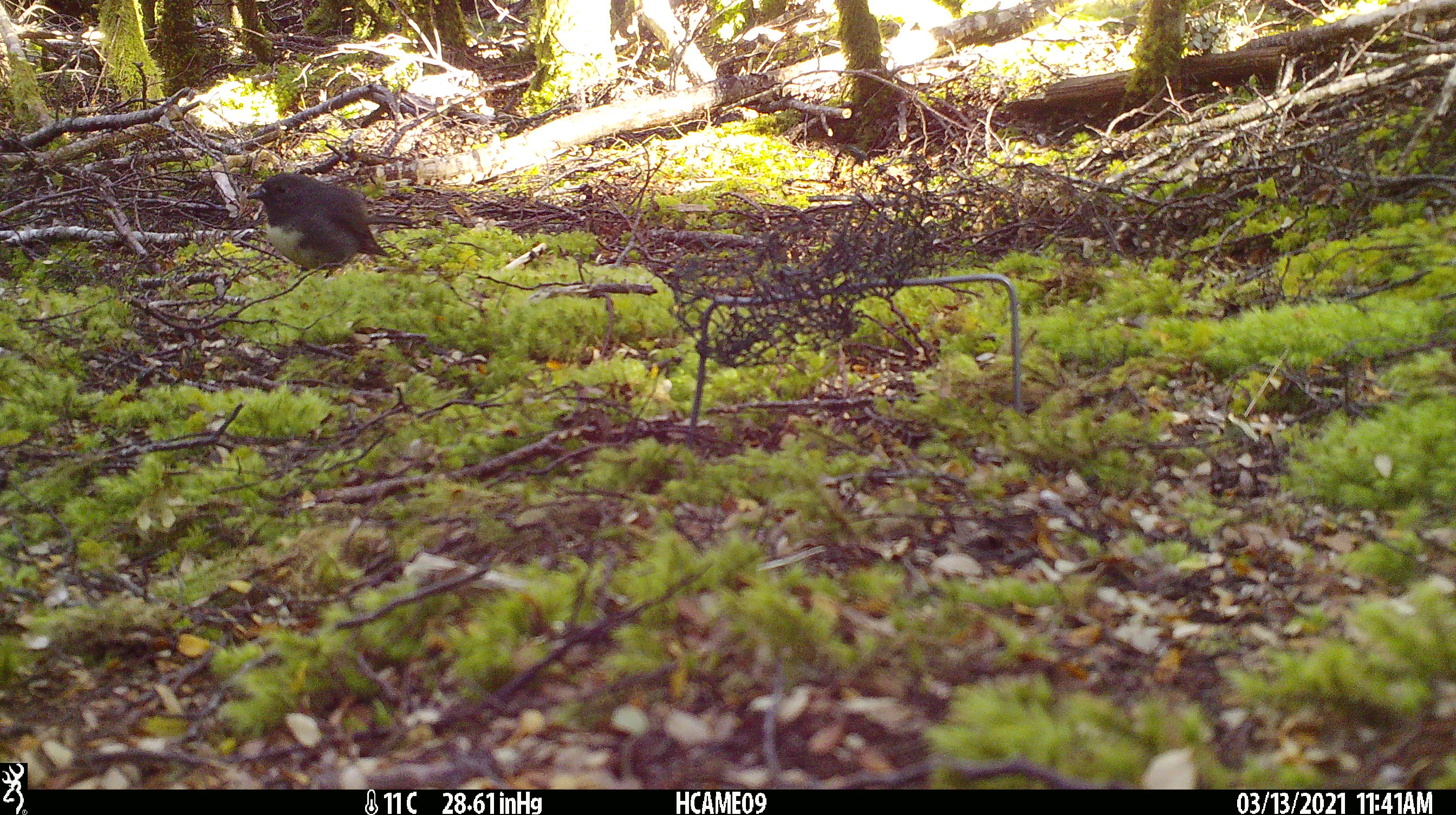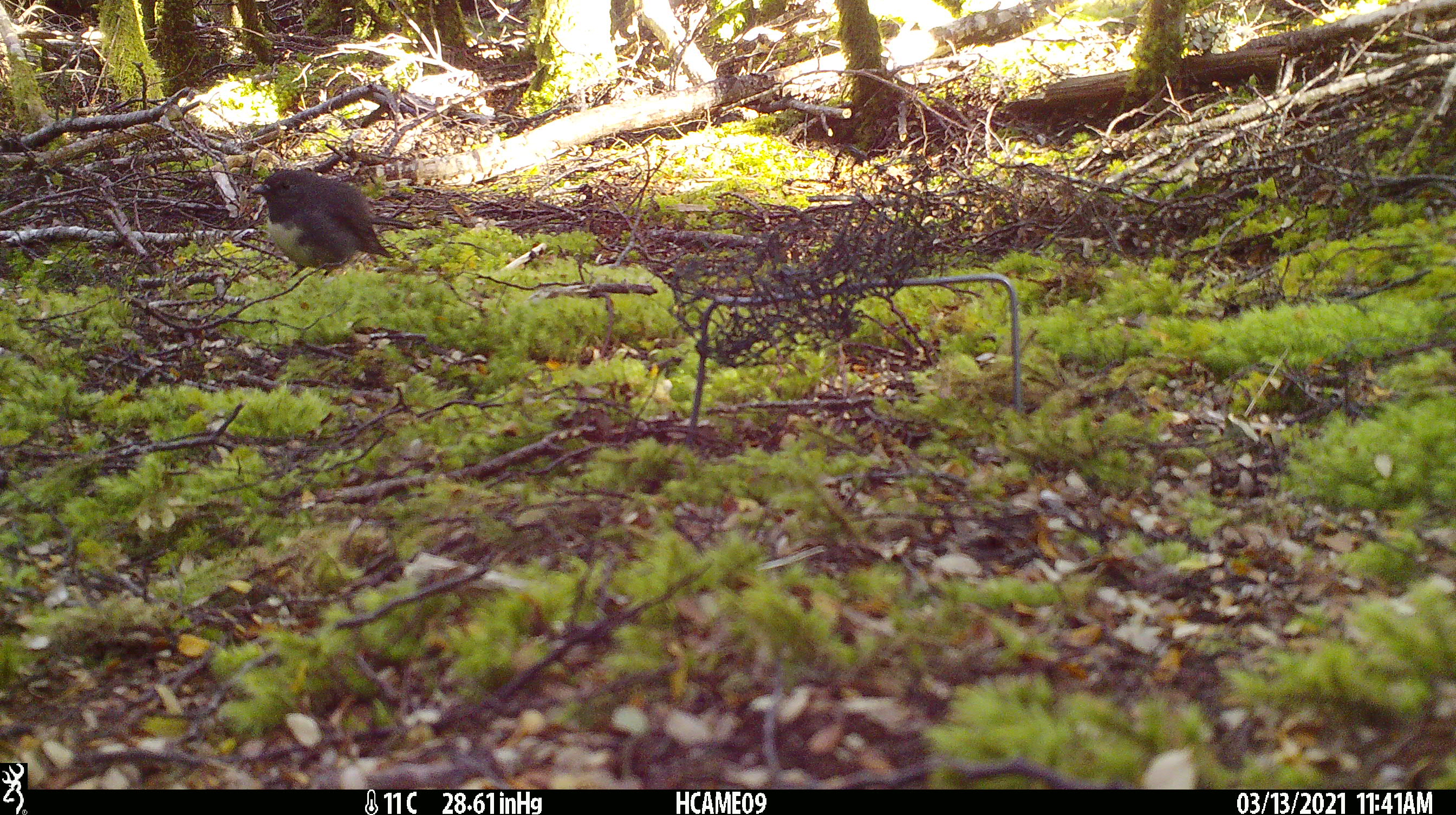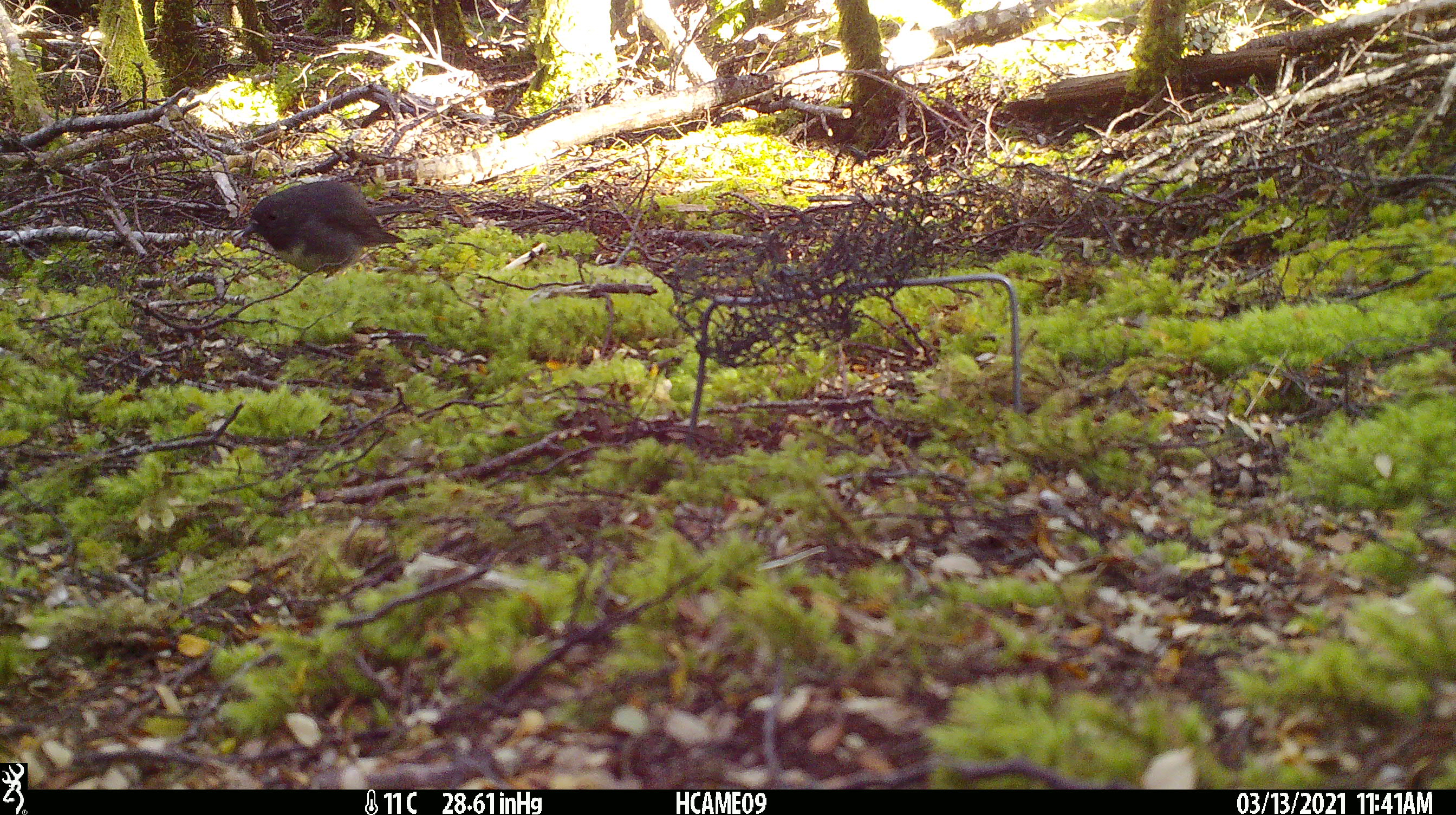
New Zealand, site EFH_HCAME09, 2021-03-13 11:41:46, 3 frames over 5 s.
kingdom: Animalia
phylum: Chordata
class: Aves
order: Passeriformes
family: Petroicidae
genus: Petroica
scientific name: Petroica australis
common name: new zealand robin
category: robin